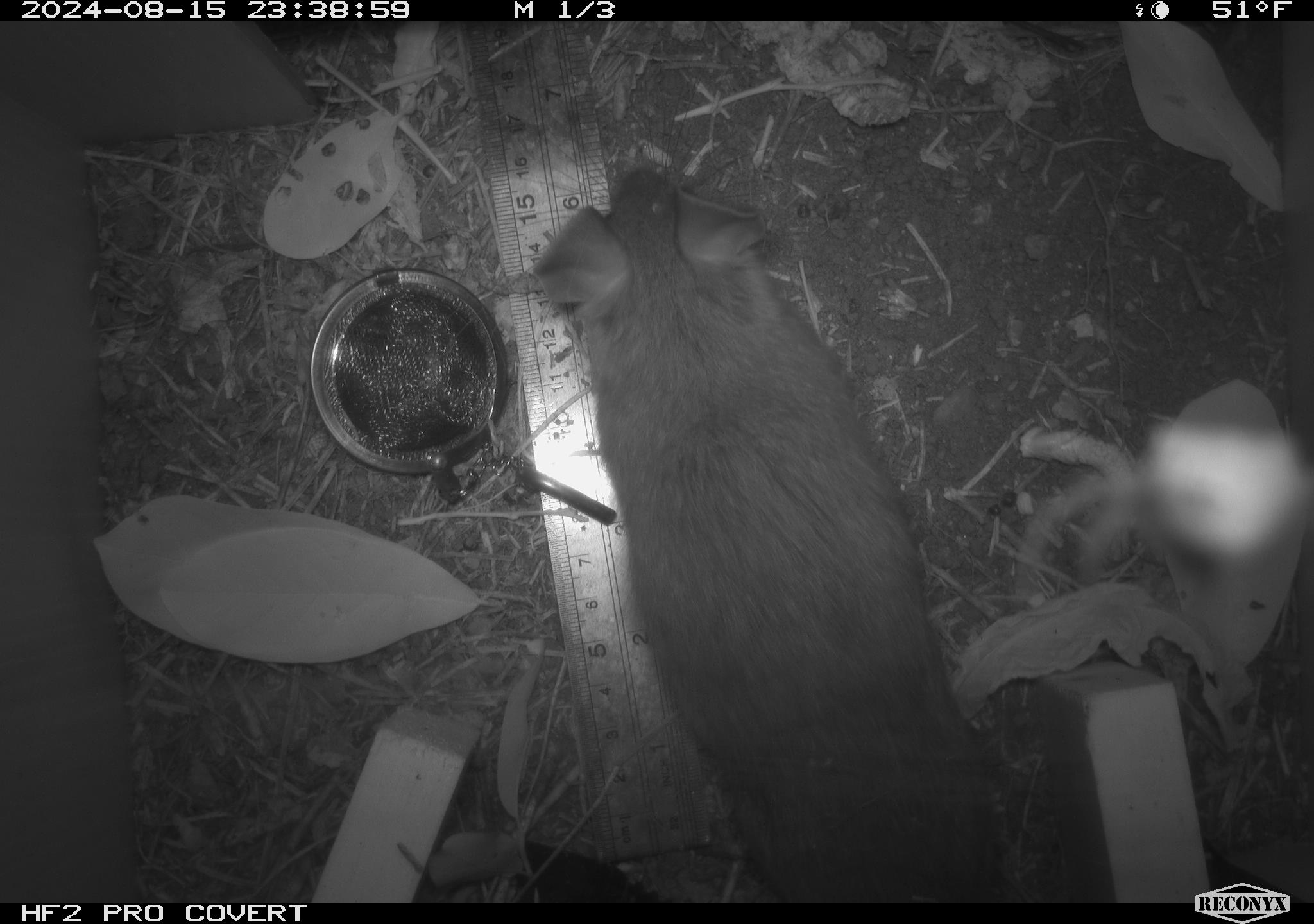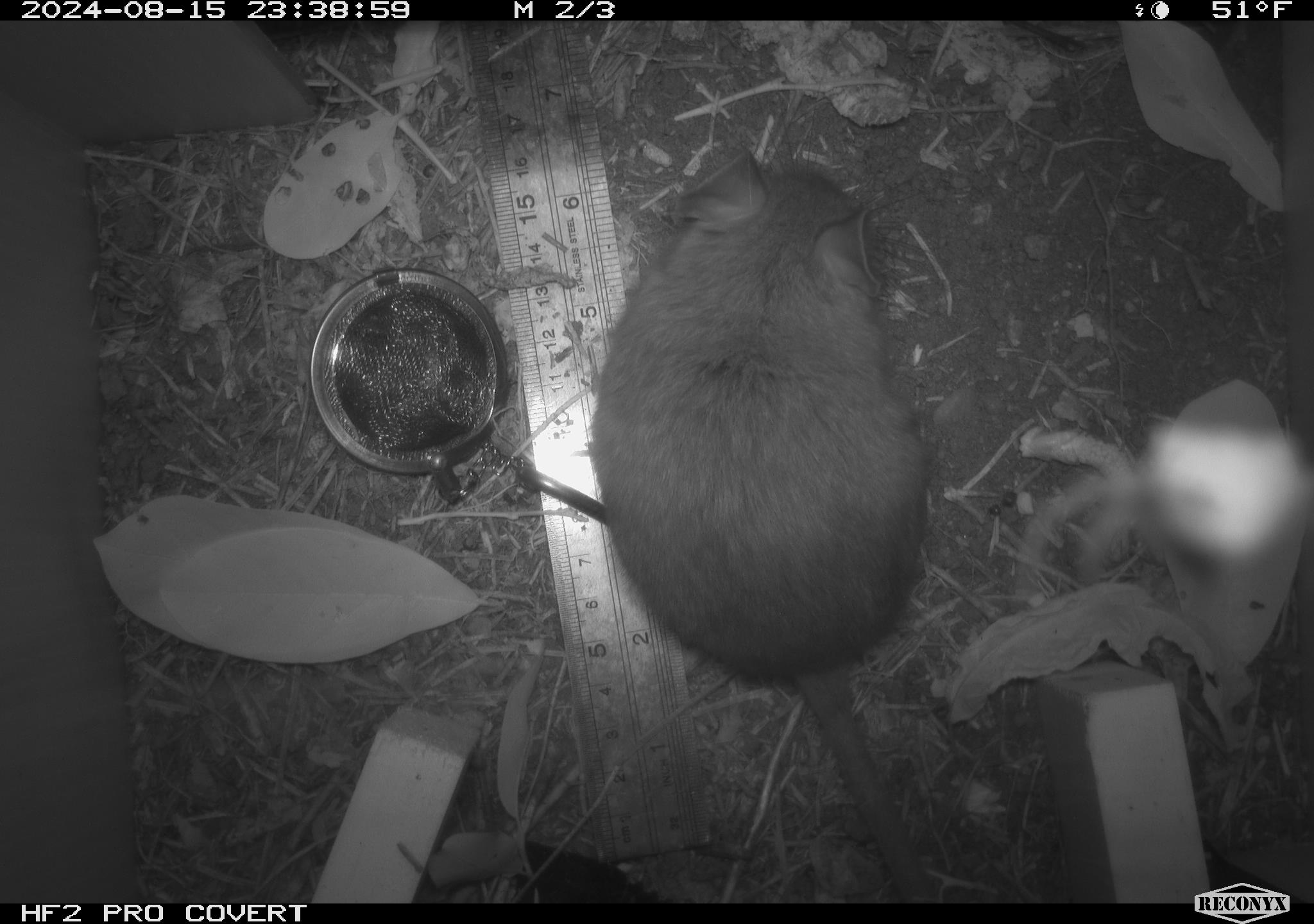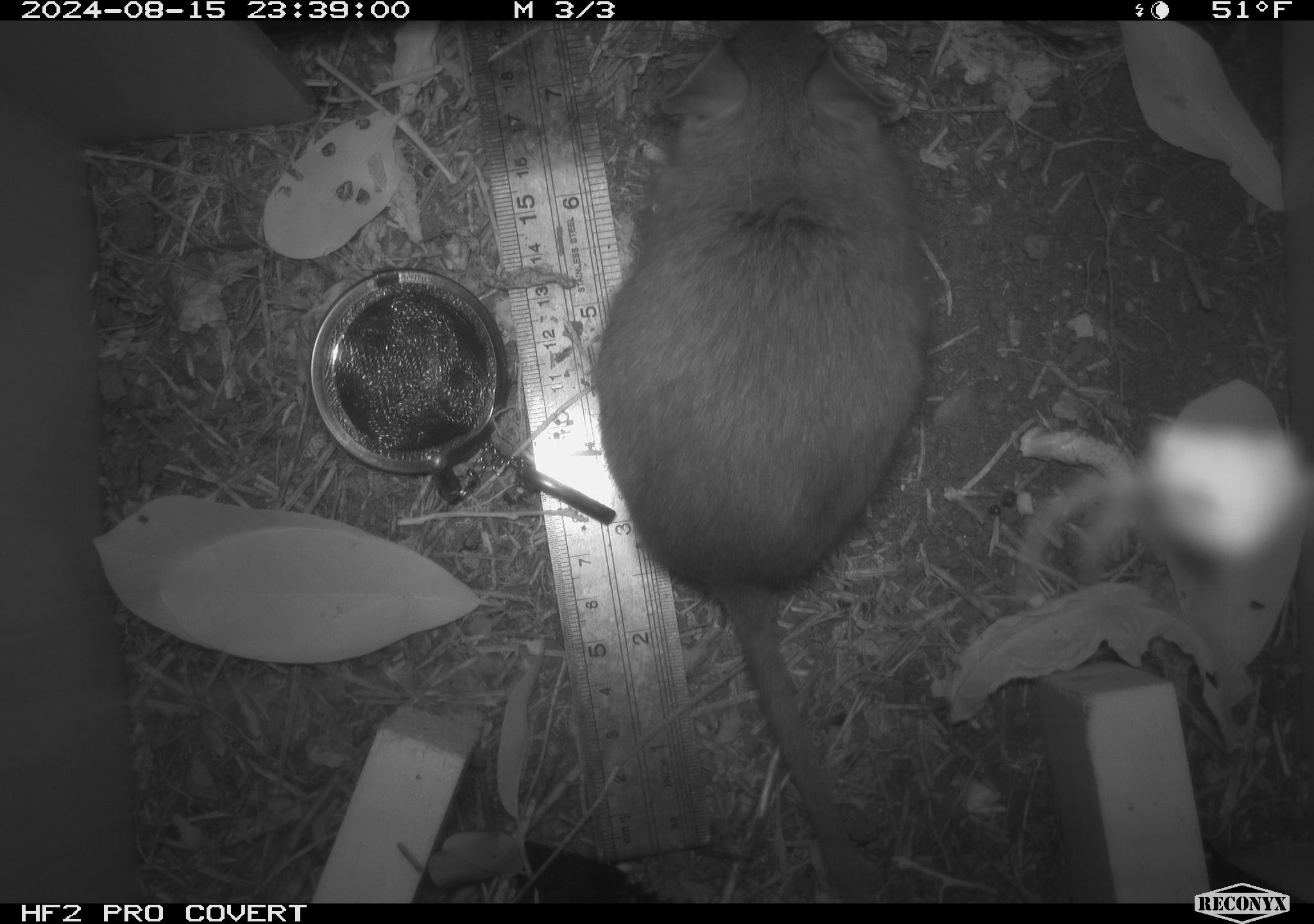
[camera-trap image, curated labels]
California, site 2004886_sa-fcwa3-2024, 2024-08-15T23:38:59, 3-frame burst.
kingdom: Animalia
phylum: Chordata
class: Mammalia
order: Rodentia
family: Cricetidae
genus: Neotoma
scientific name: Neotoma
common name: pack rat or woodrat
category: neotoma species